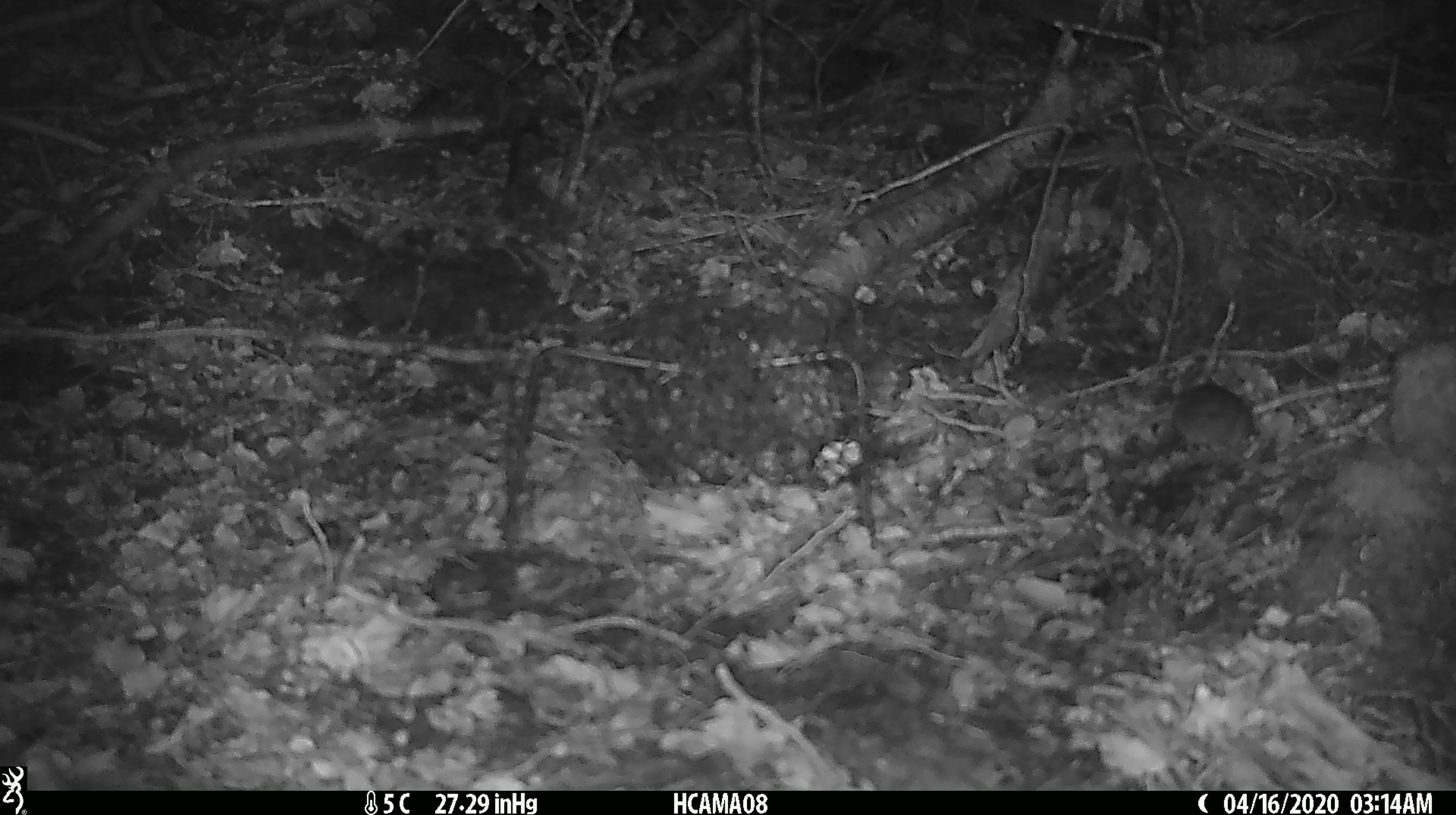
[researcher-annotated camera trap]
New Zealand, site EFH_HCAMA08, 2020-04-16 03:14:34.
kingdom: Animalia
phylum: Chordata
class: Mammalia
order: Rodentia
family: Muridae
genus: Mus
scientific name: Mus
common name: mouse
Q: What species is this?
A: Mouse (Mus).